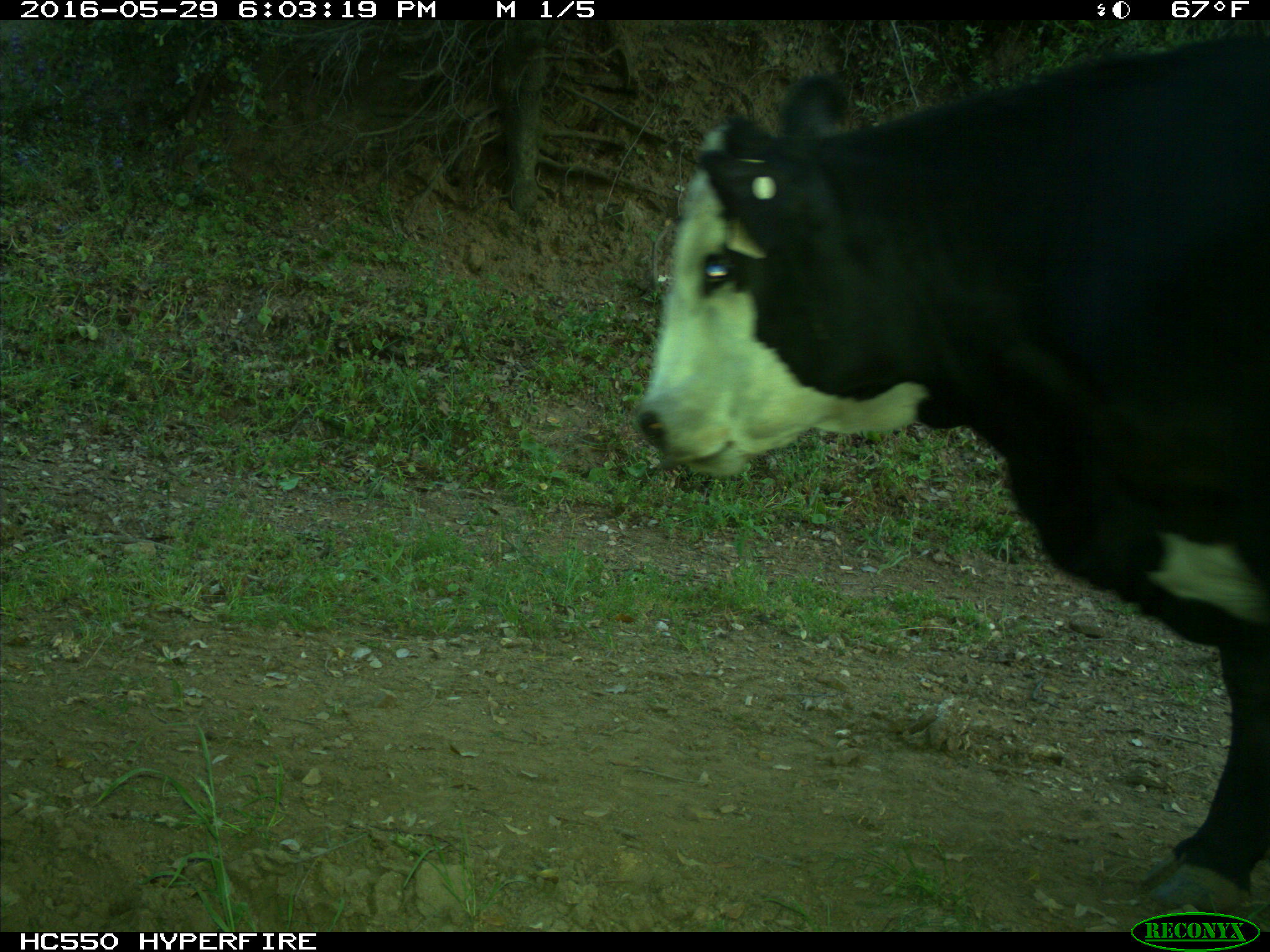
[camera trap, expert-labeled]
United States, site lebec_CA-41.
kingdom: Animalia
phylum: Chordata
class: Mammalia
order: Artiodactyla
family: Bovidae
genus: Bos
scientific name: Bos taurus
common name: domestic cow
Bos taurus (domestic cow).